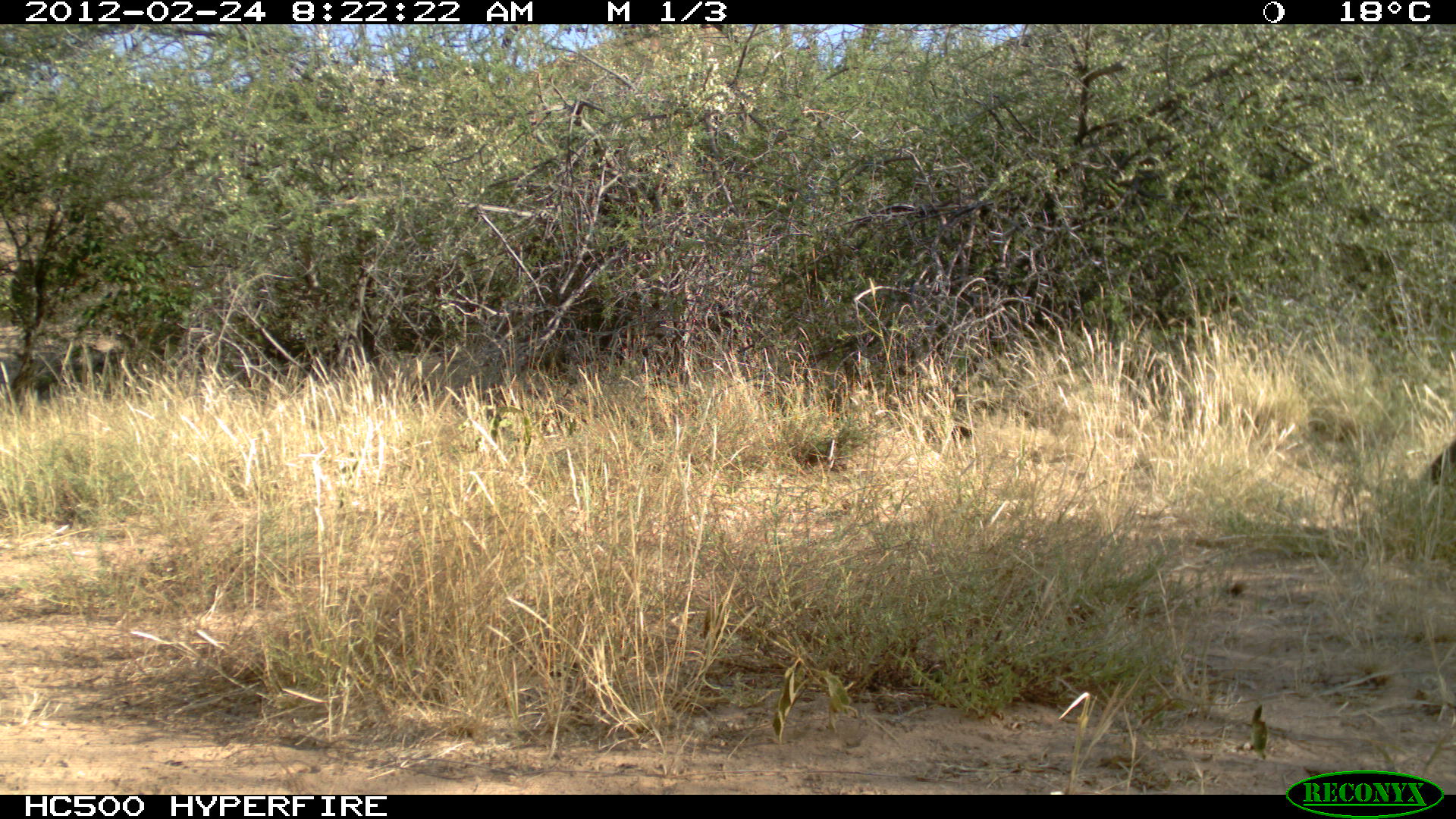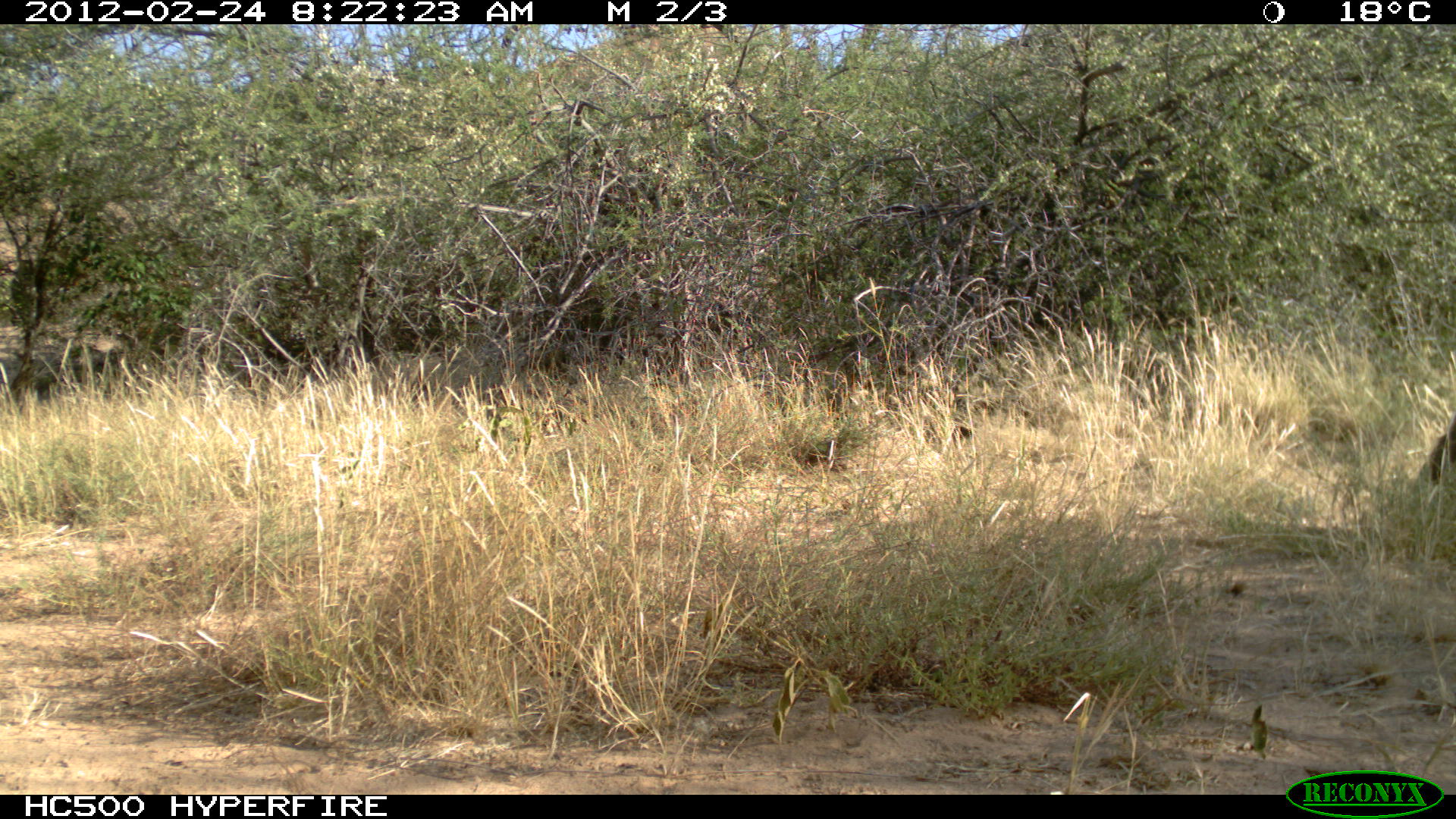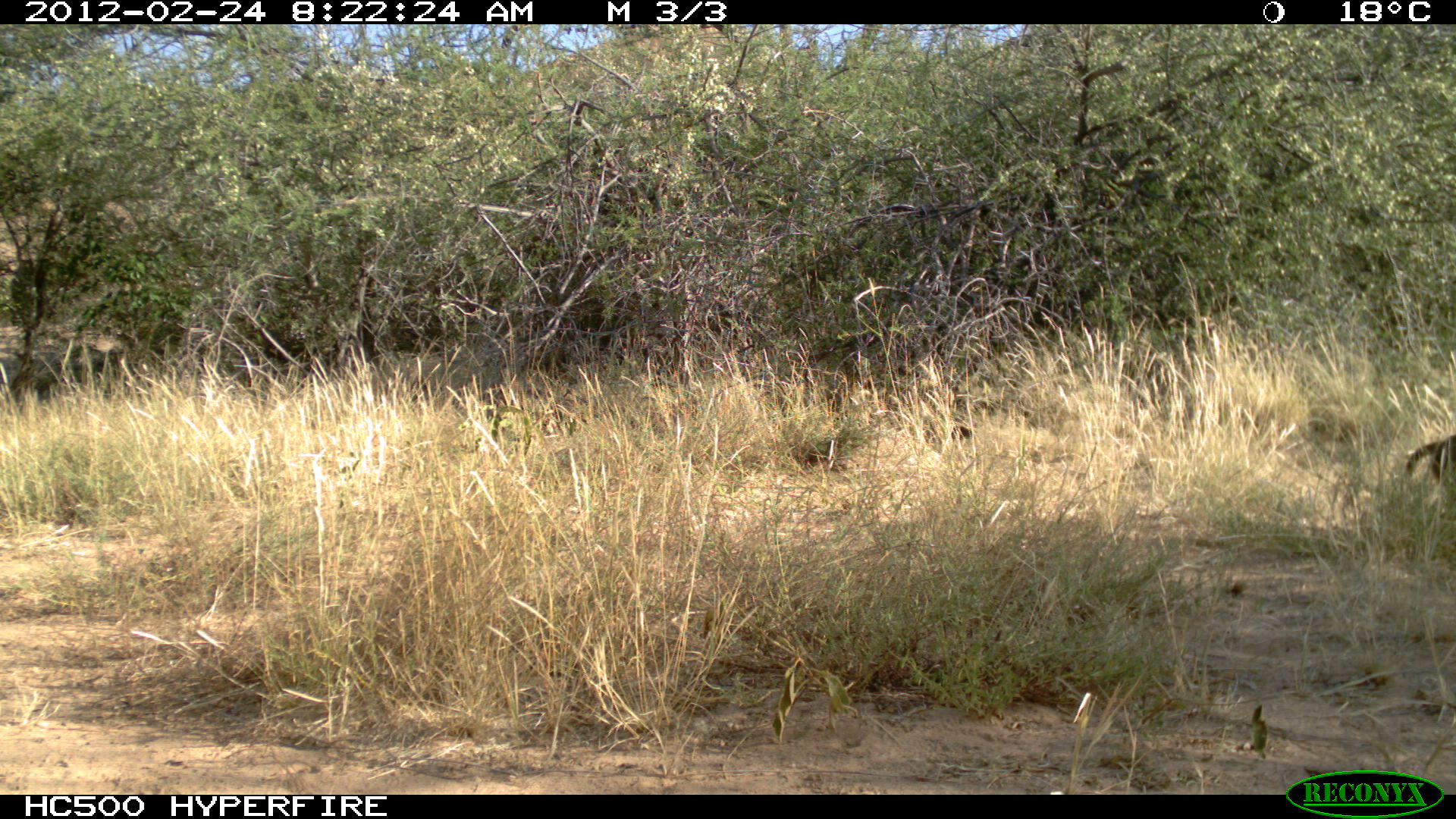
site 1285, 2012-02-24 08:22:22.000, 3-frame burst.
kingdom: Animalia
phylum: Chordata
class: Mammalia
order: Primates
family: Cercopithecidae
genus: Papio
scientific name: Papio anubis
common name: olive baboon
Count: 1.